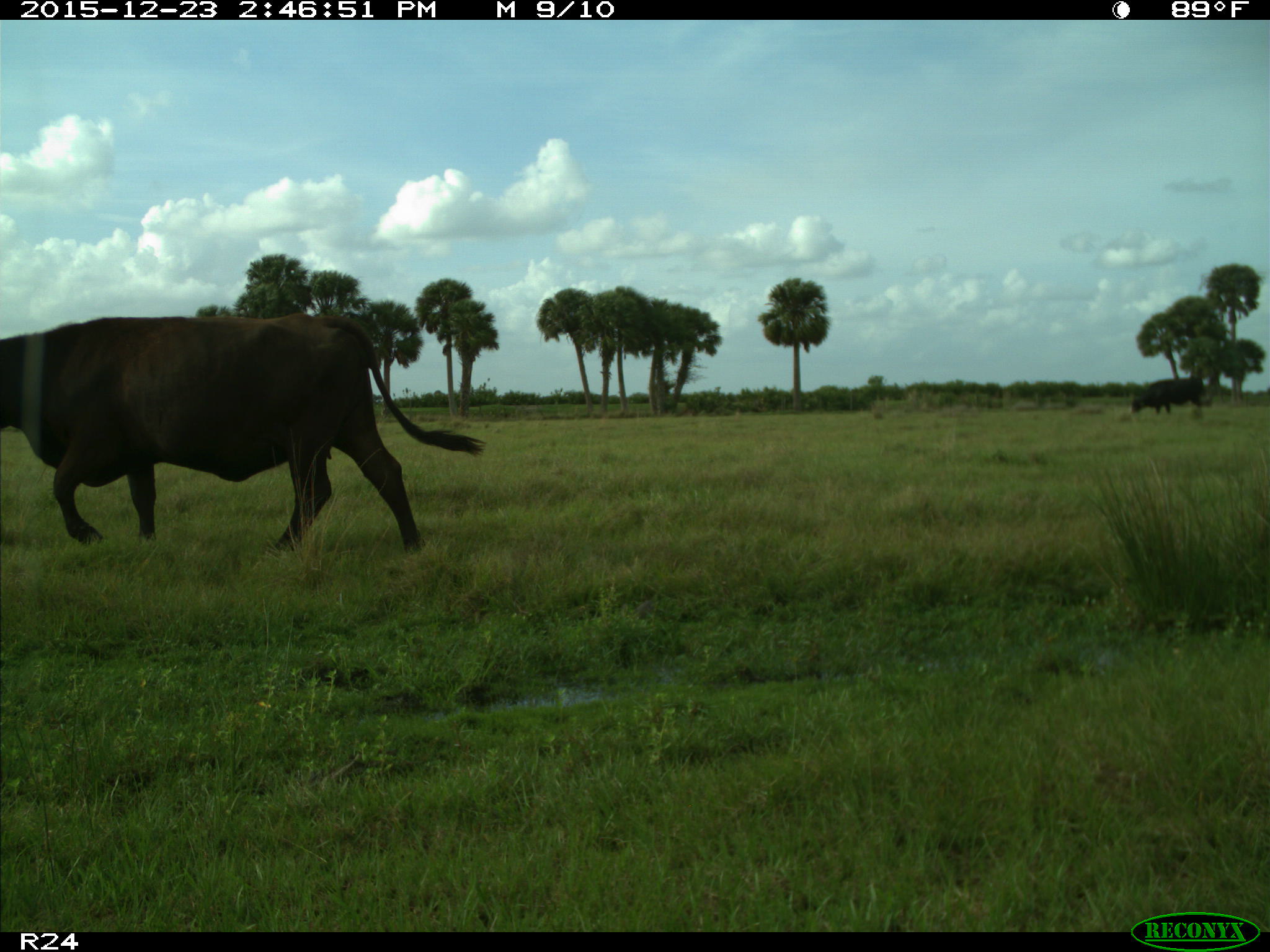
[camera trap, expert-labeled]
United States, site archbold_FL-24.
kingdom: Animalia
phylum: Chordata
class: Mammalia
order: Artiodactyla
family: Bovidae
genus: Bos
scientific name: Bos taurus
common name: domestic cow